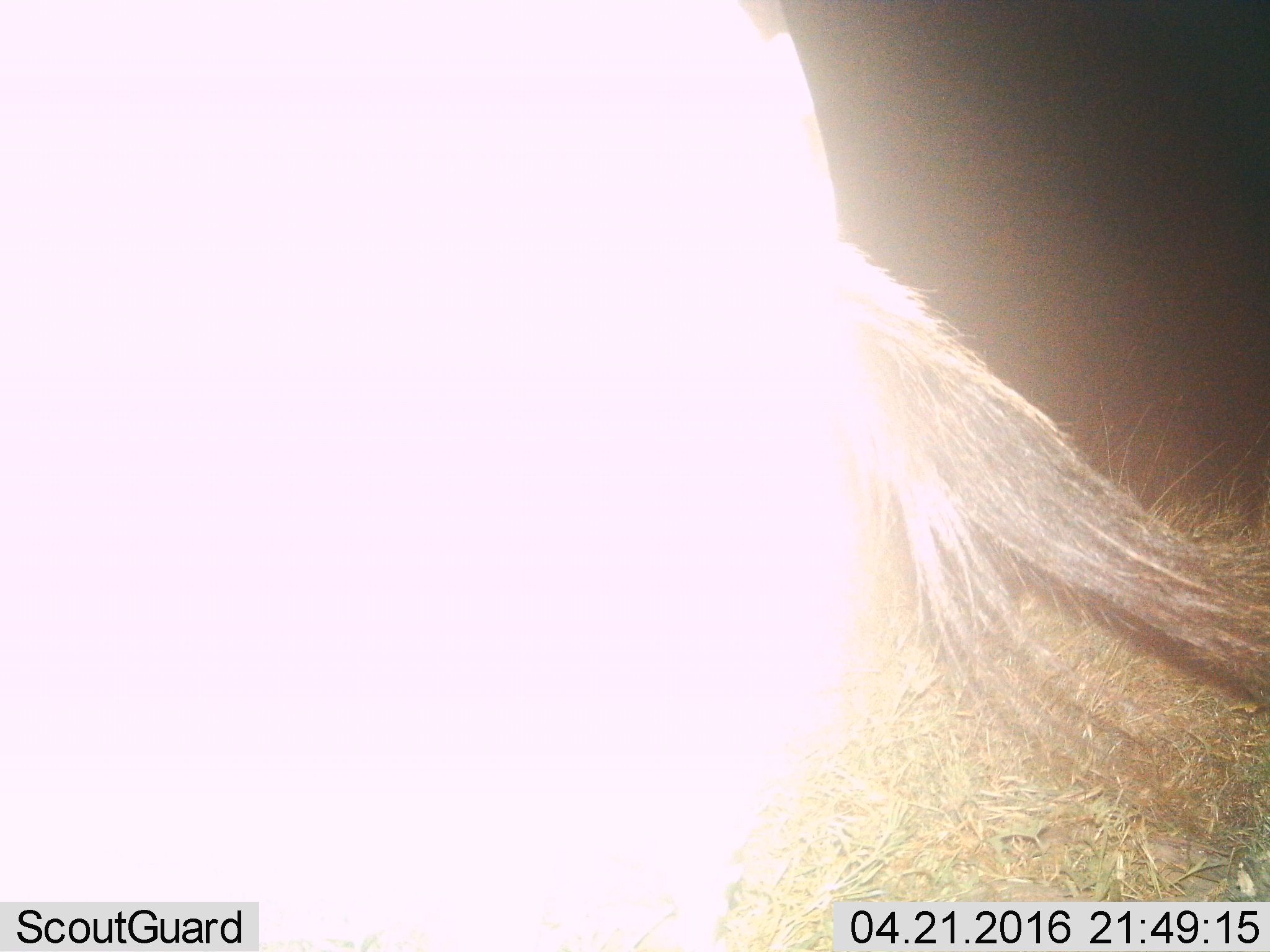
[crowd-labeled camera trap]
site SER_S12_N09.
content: unidentified animal